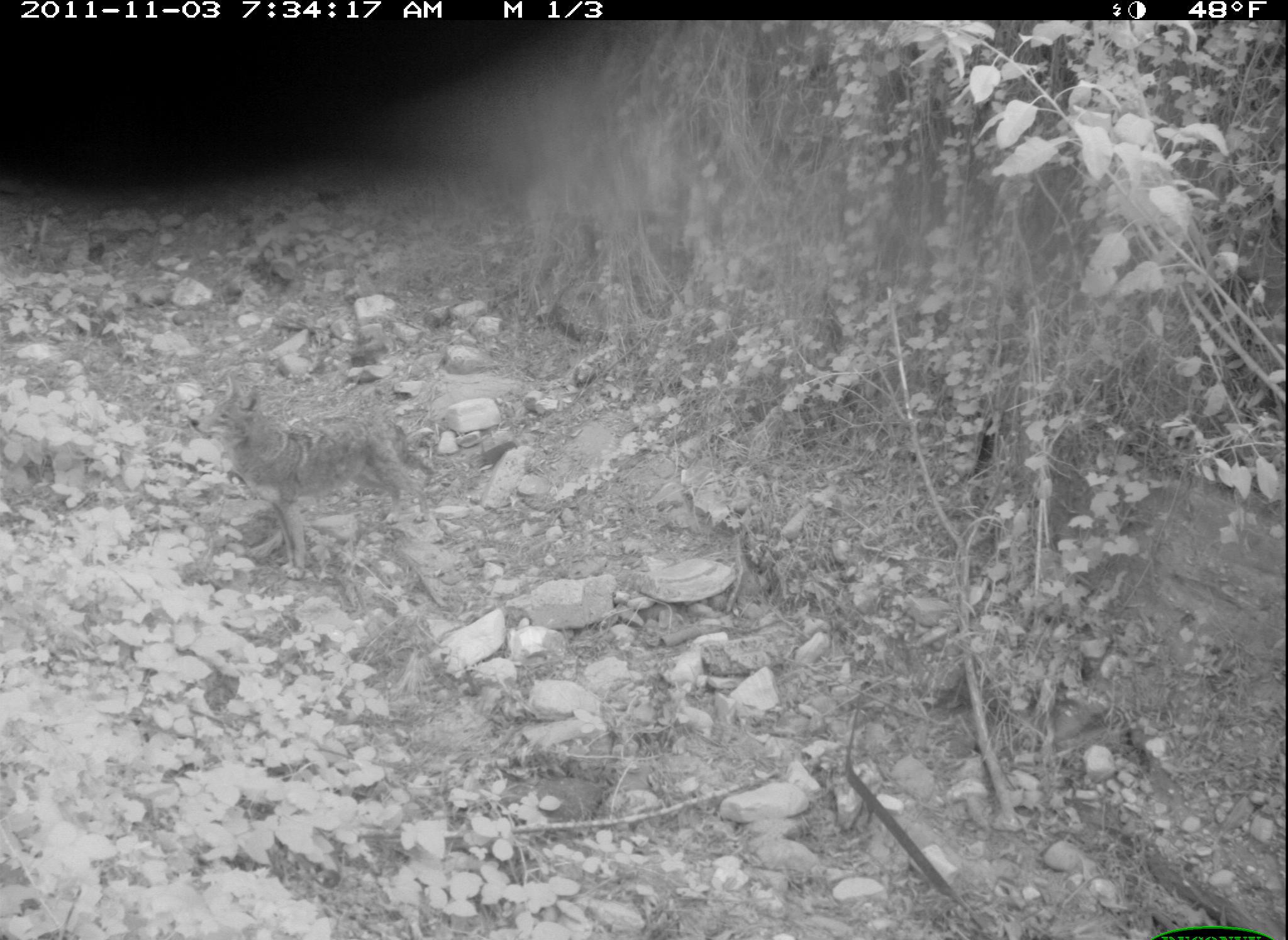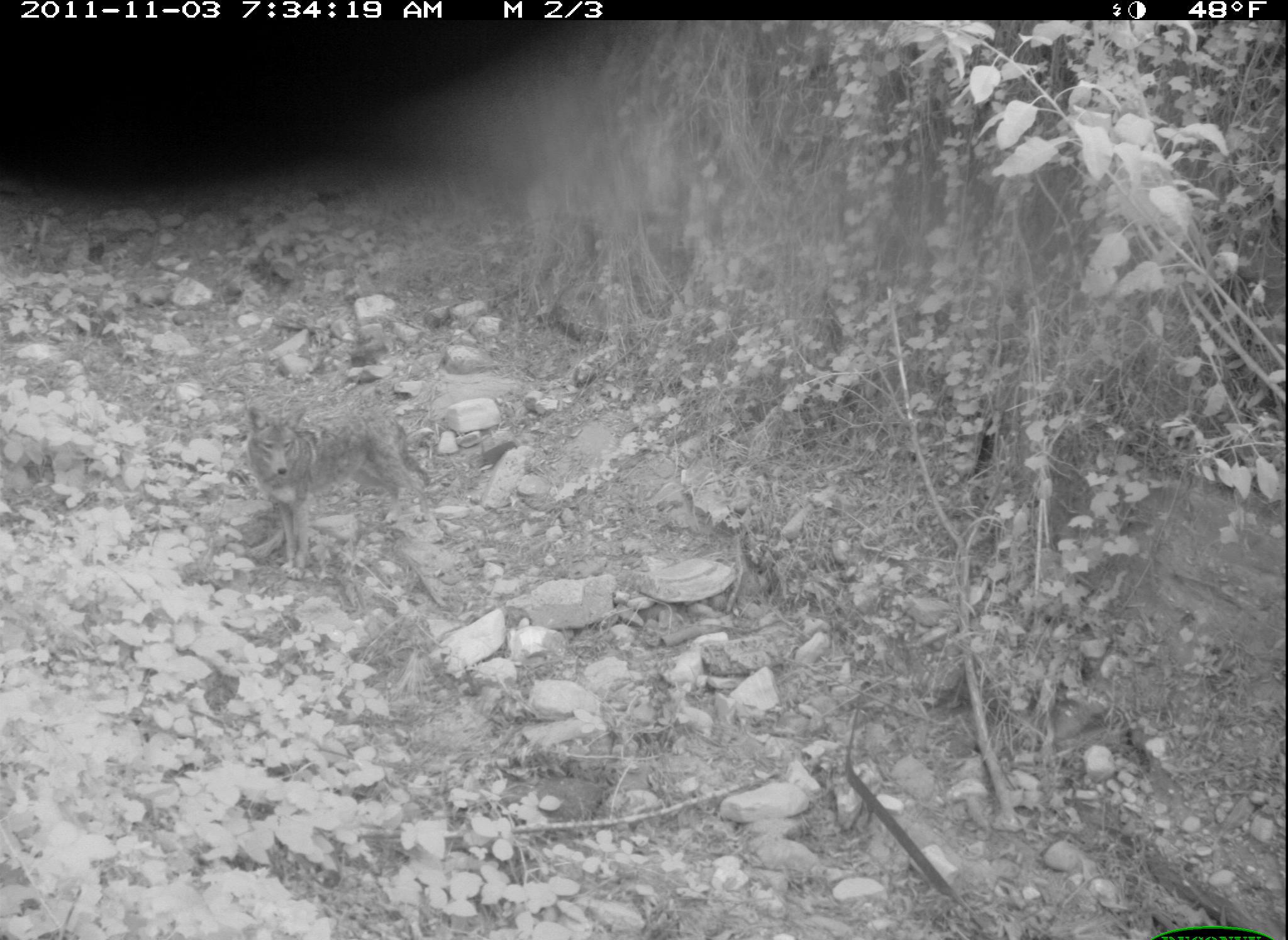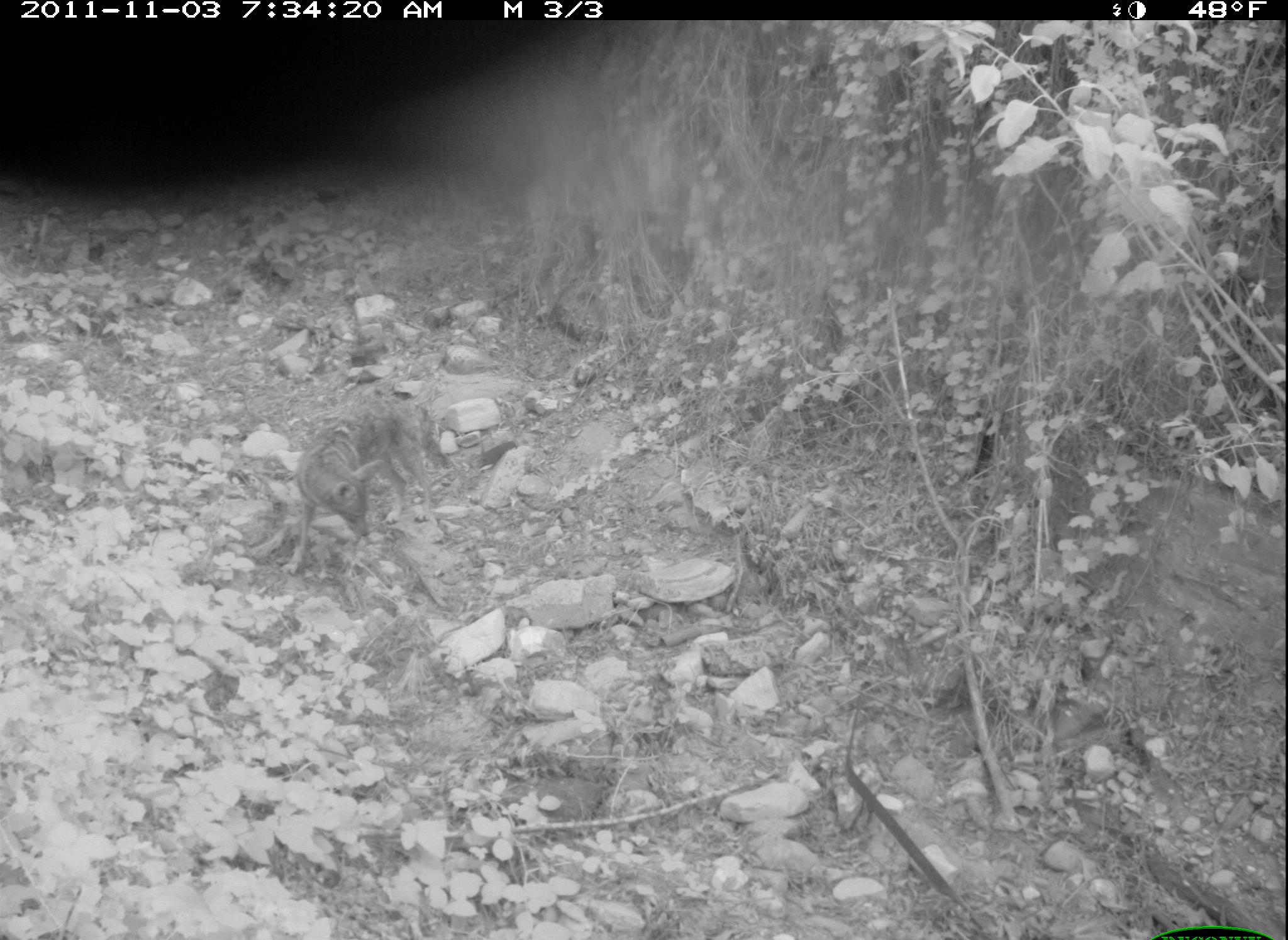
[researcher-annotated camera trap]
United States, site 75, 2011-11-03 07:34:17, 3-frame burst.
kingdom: Animalia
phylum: Chordata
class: Mammalia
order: Carnivora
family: Canidae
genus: Canis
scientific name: Canis latrans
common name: coyote